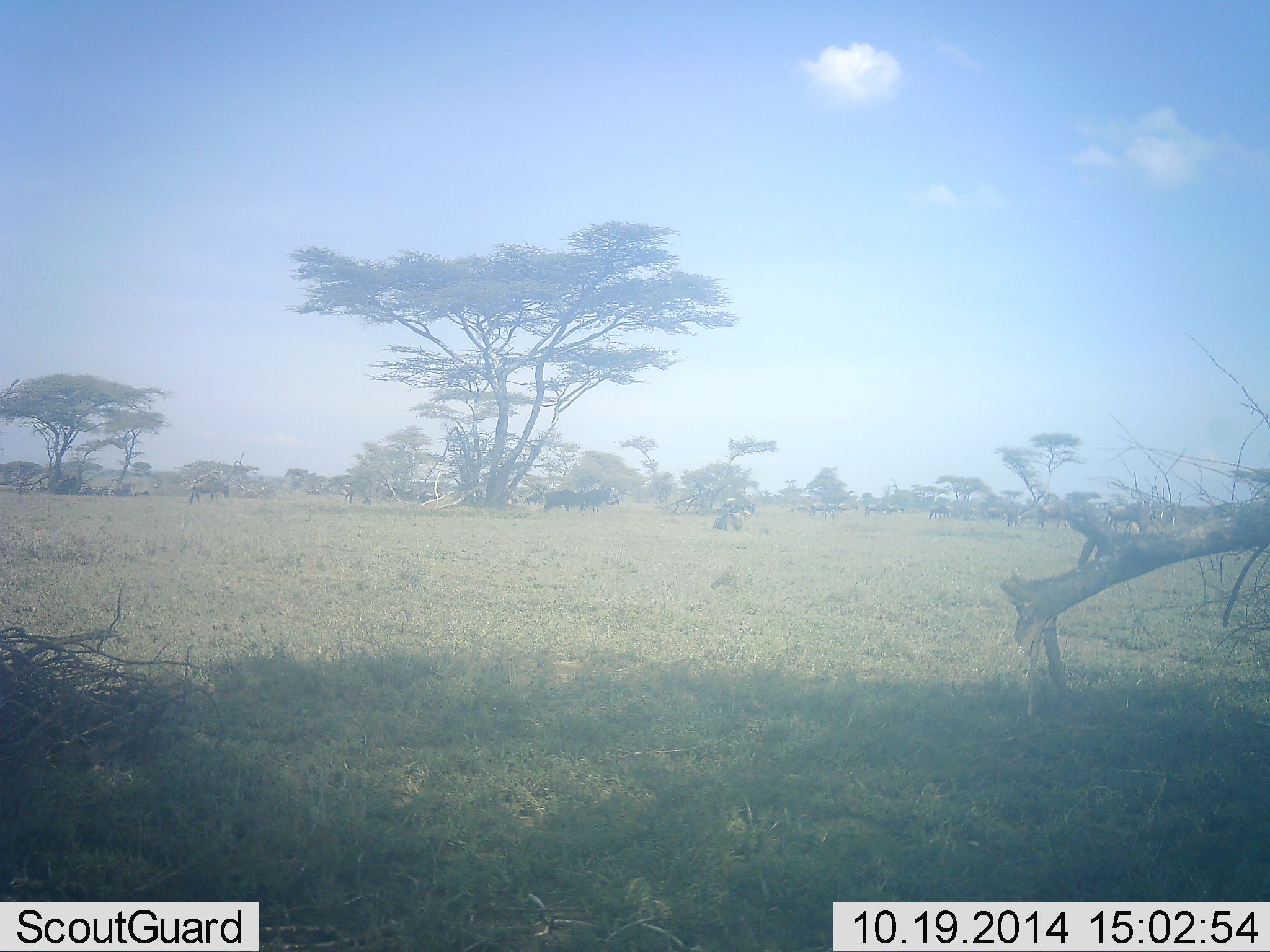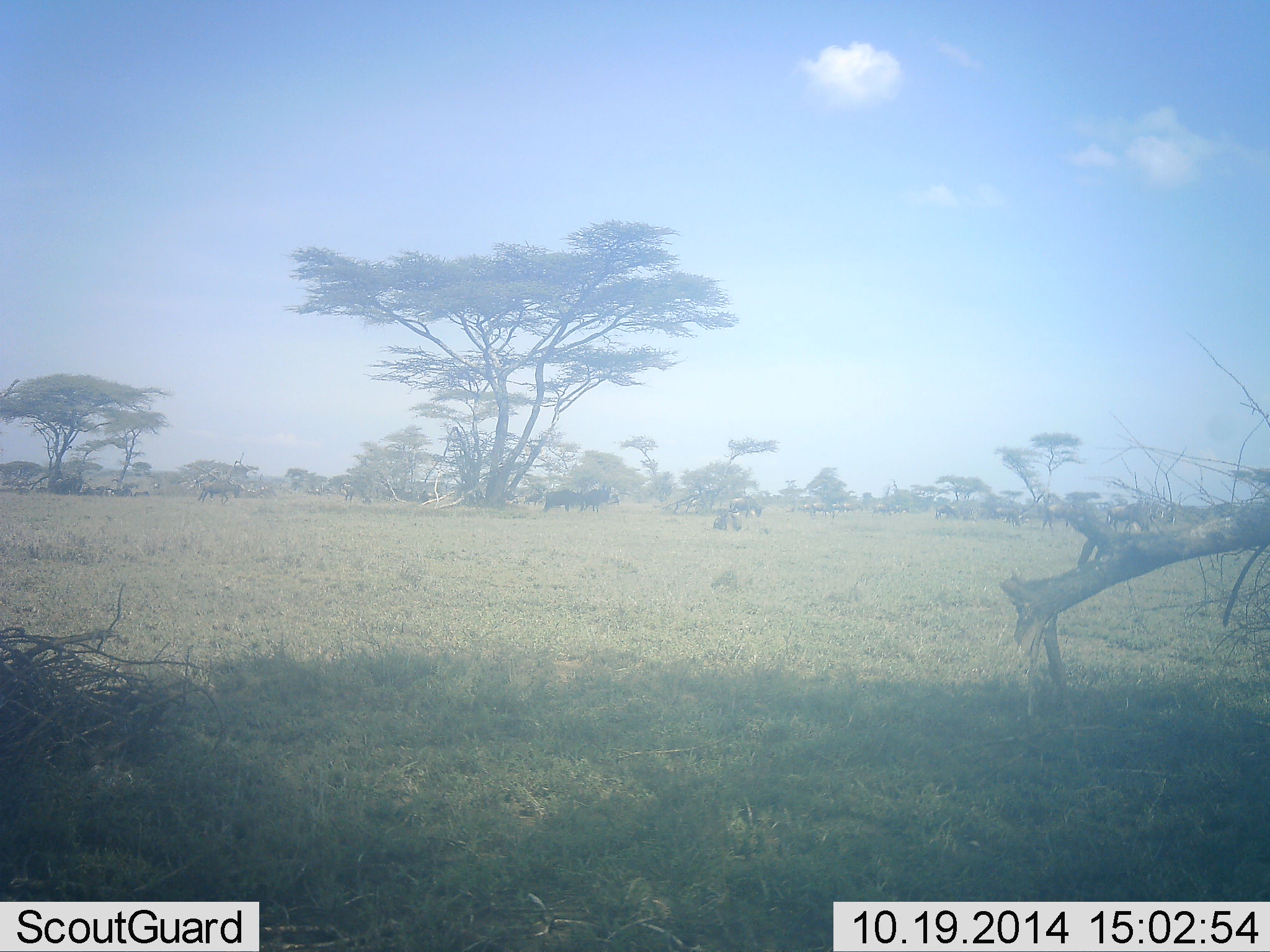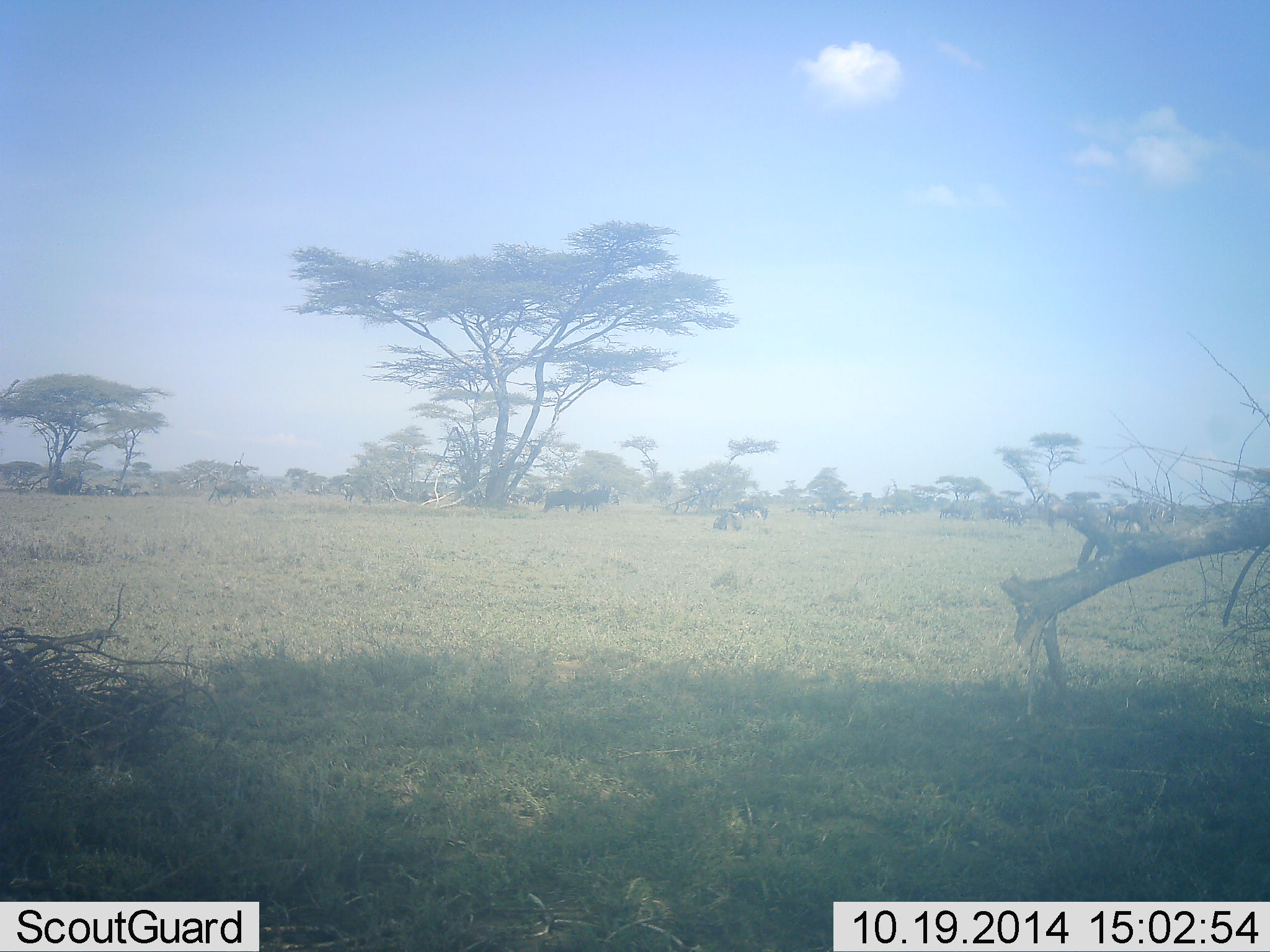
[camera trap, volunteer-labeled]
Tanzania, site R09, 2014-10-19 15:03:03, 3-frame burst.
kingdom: Animalia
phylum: Chordata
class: Mammalia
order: Artiodactyla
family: Bovidae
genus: Connochaetes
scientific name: Connochaetes taurinus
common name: blue wildebeest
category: wildebeest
Wildebeest (blue wildebeest) (Connochaetes taurinus), count 11-50. Behavior (volunteer vote fractions): standing 33%, resting 8%, moving 75%, interacting 0%. Young present (vote fraction): 0%. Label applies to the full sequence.